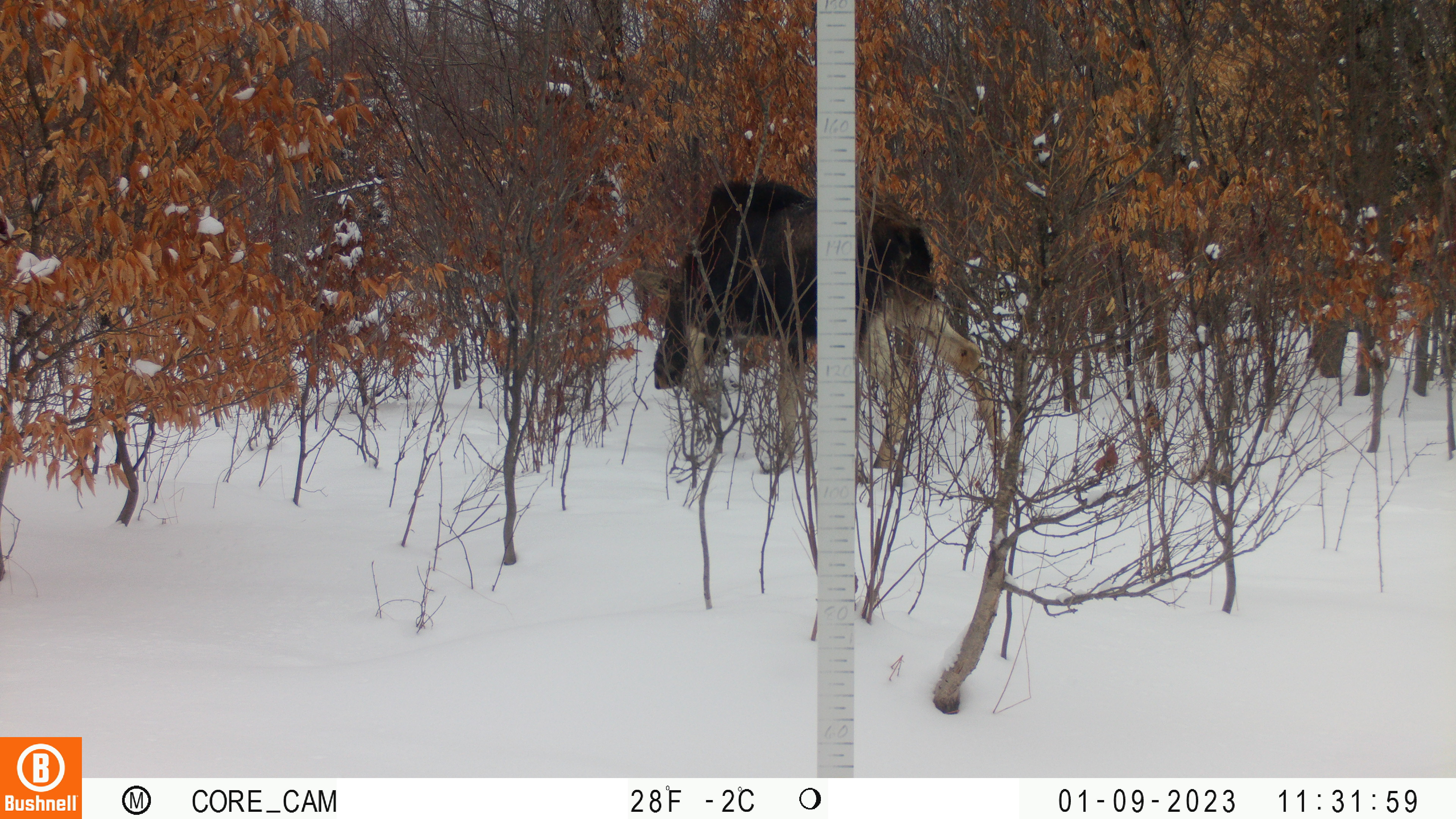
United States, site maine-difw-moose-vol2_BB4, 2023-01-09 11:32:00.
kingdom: Animalia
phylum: Chordata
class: Mammalia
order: Artiodactyla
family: Cervidae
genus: Alces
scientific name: Alces alces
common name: moose